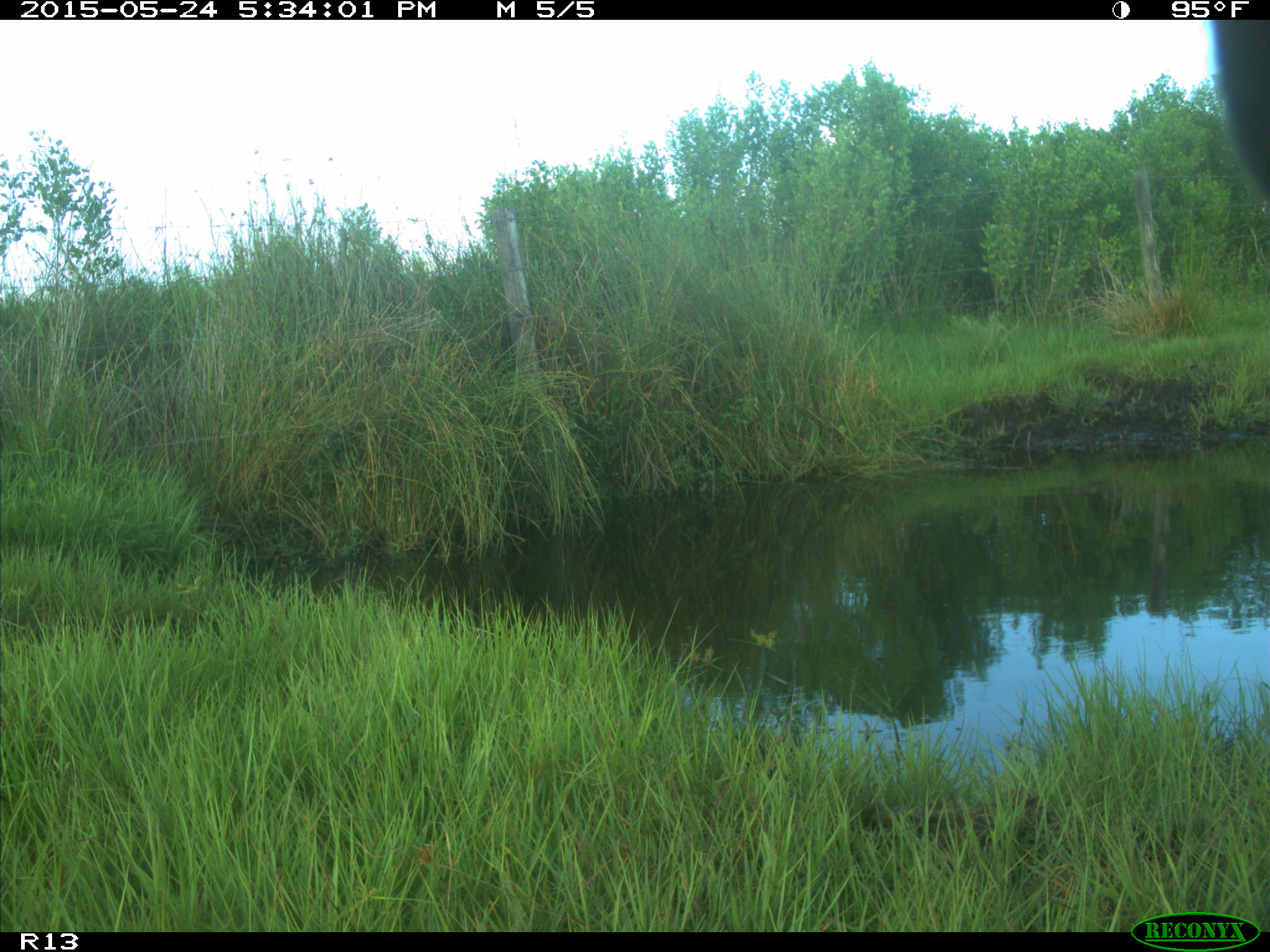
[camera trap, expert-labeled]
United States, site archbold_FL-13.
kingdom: Animalia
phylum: Chordata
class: Mammalia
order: Artiodactyla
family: Bovidae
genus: Bos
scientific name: Bos taurus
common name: domestic cow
Bos taurus (domestic cow).